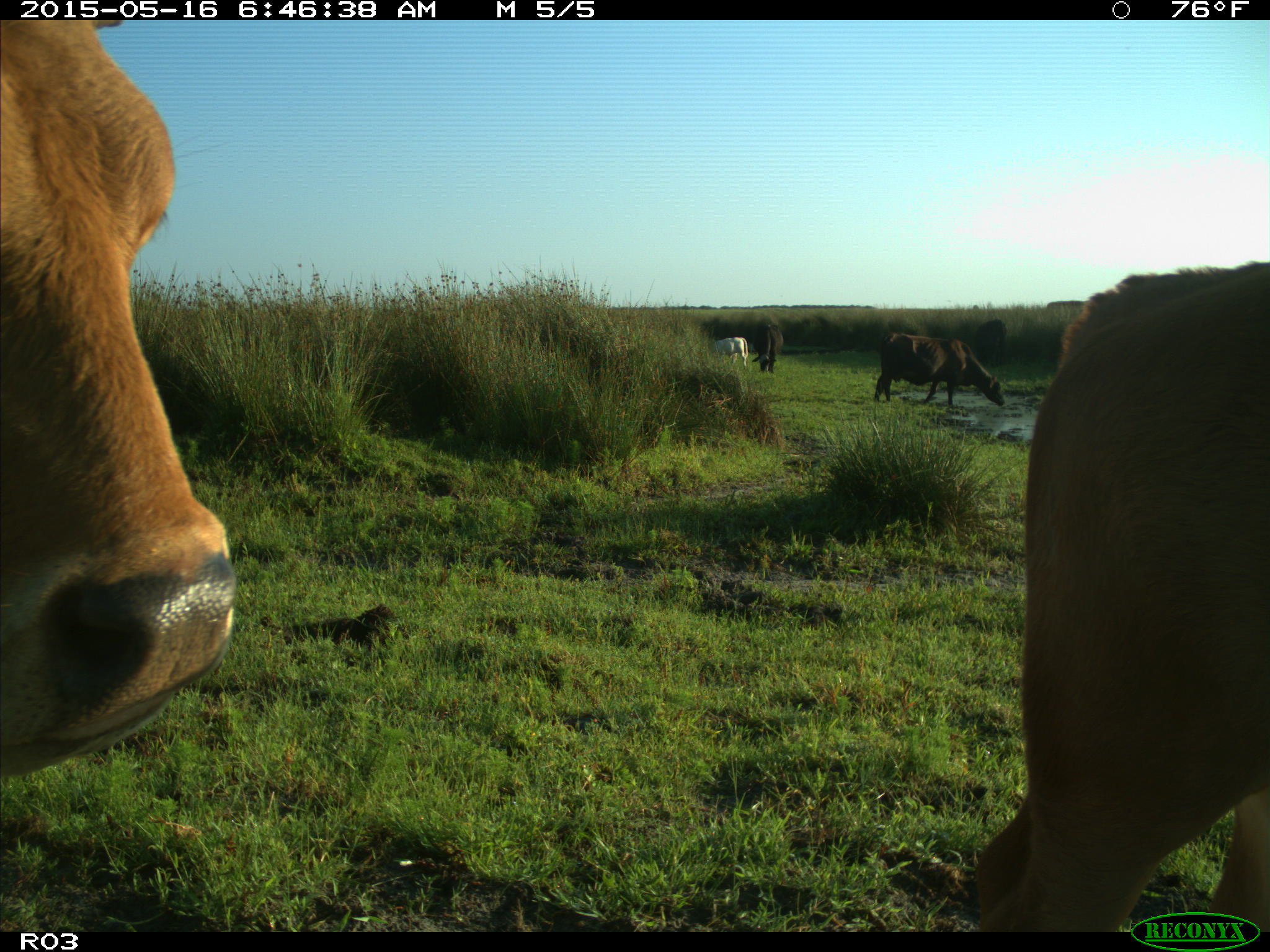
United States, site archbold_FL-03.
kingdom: Animalia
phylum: Chordata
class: Mammalia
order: Artiodactyla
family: Bovidae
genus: Bos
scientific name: Bos taurus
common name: domestic cow